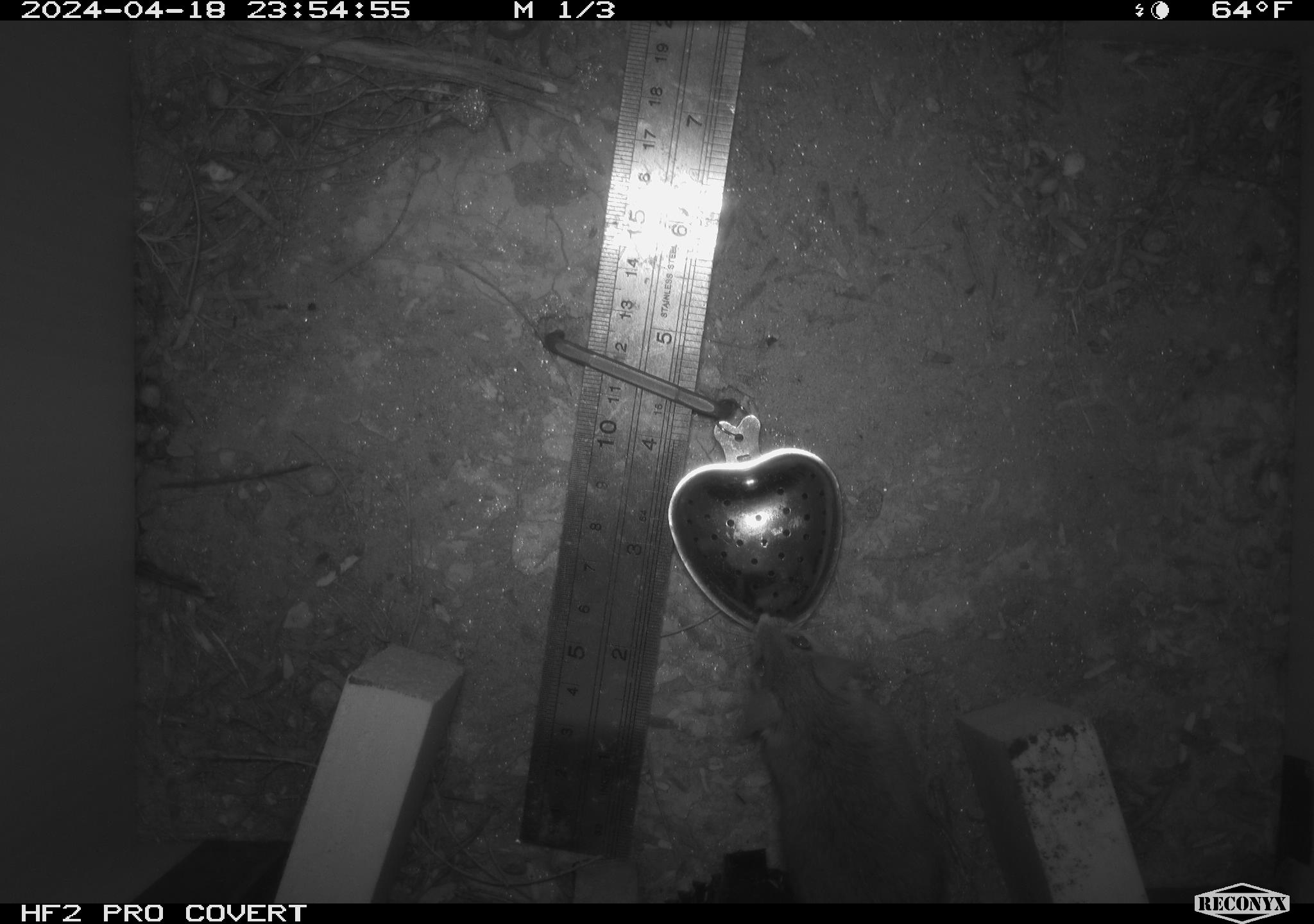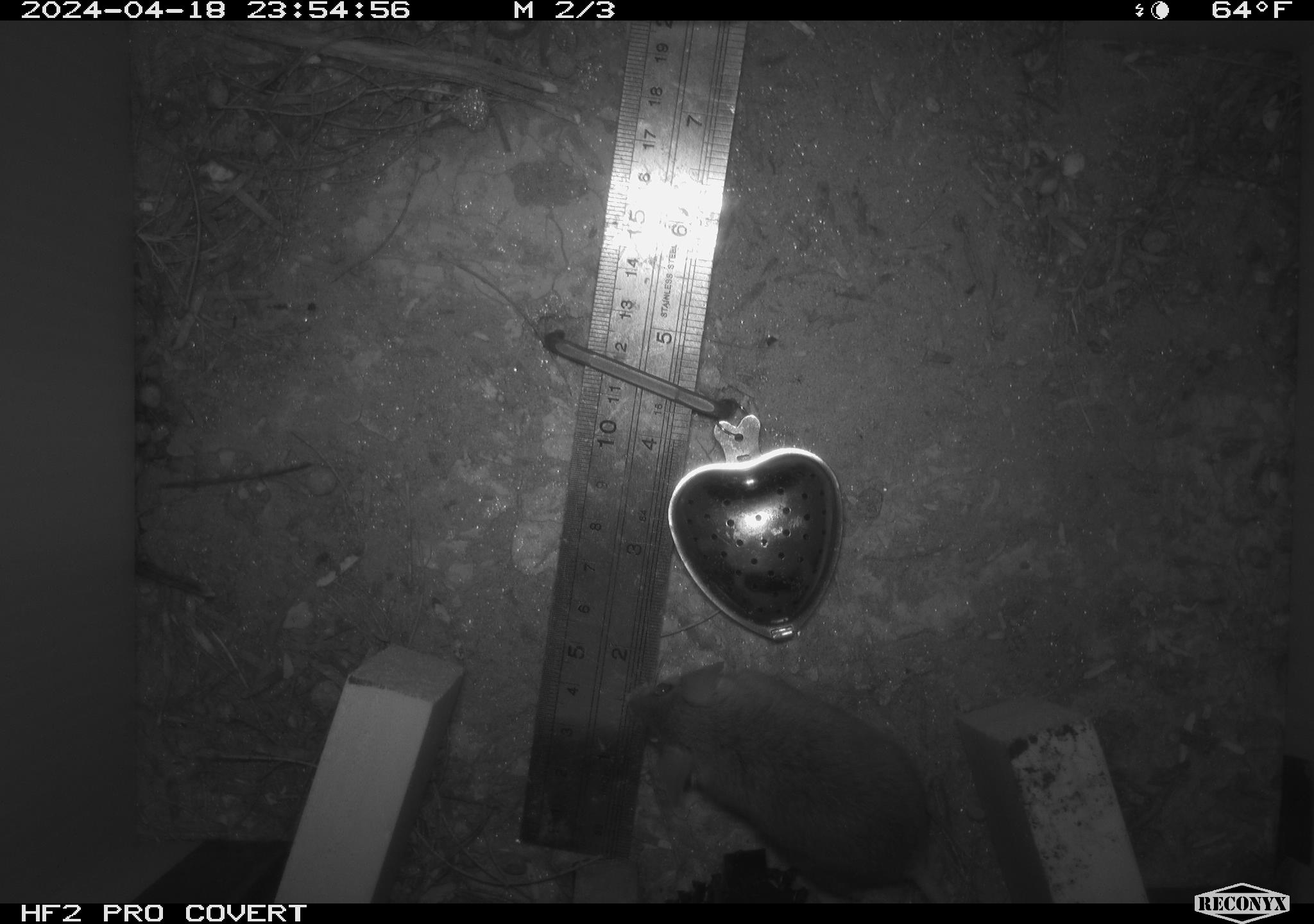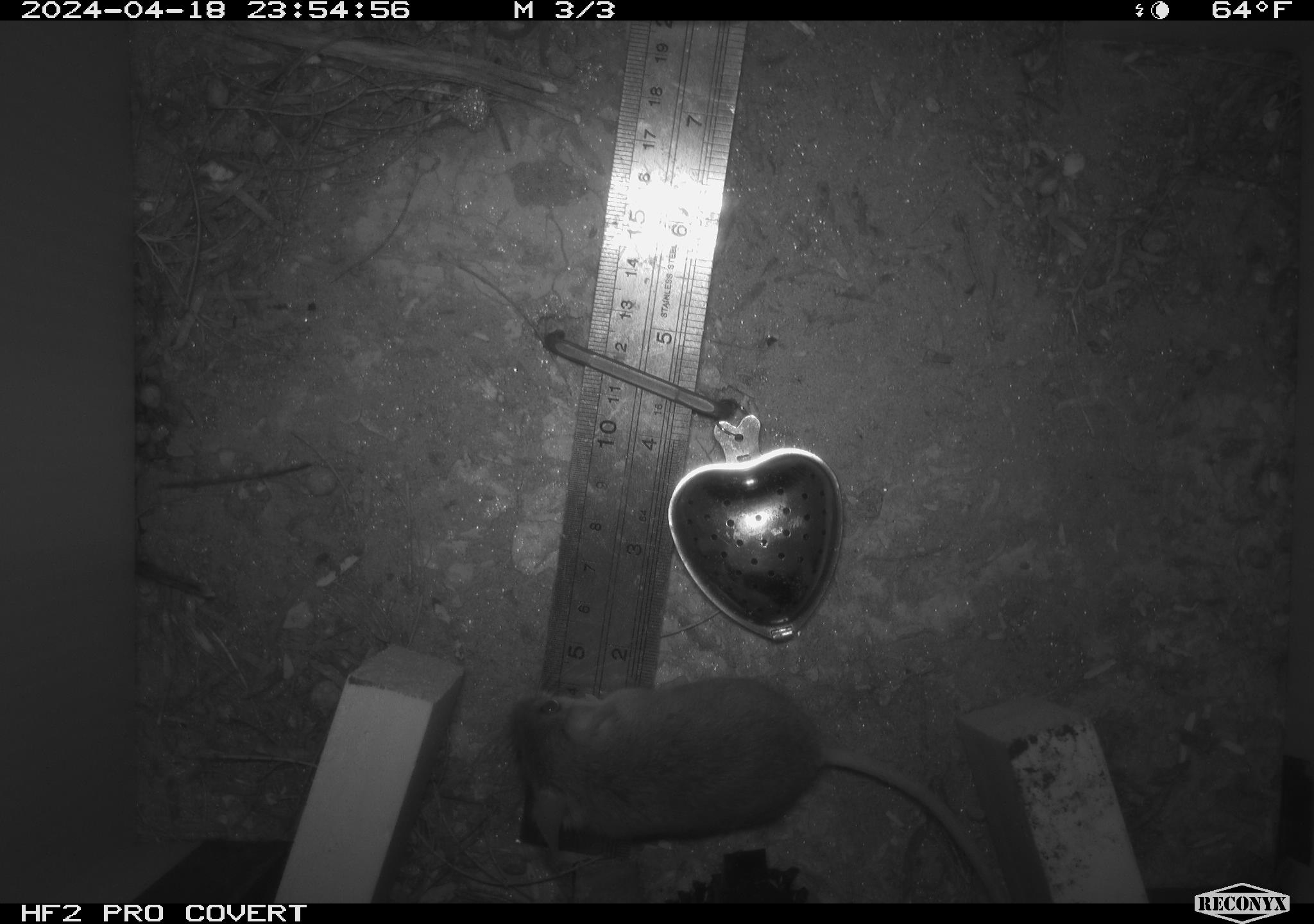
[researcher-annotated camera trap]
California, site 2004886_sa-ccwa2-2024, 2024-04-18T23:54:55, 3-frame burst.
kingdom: Animalia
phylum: Chordata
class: Mammalia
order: Rodentia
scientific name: Rodentia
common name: mouse species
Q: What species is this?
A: Mouse species (Rodentia).